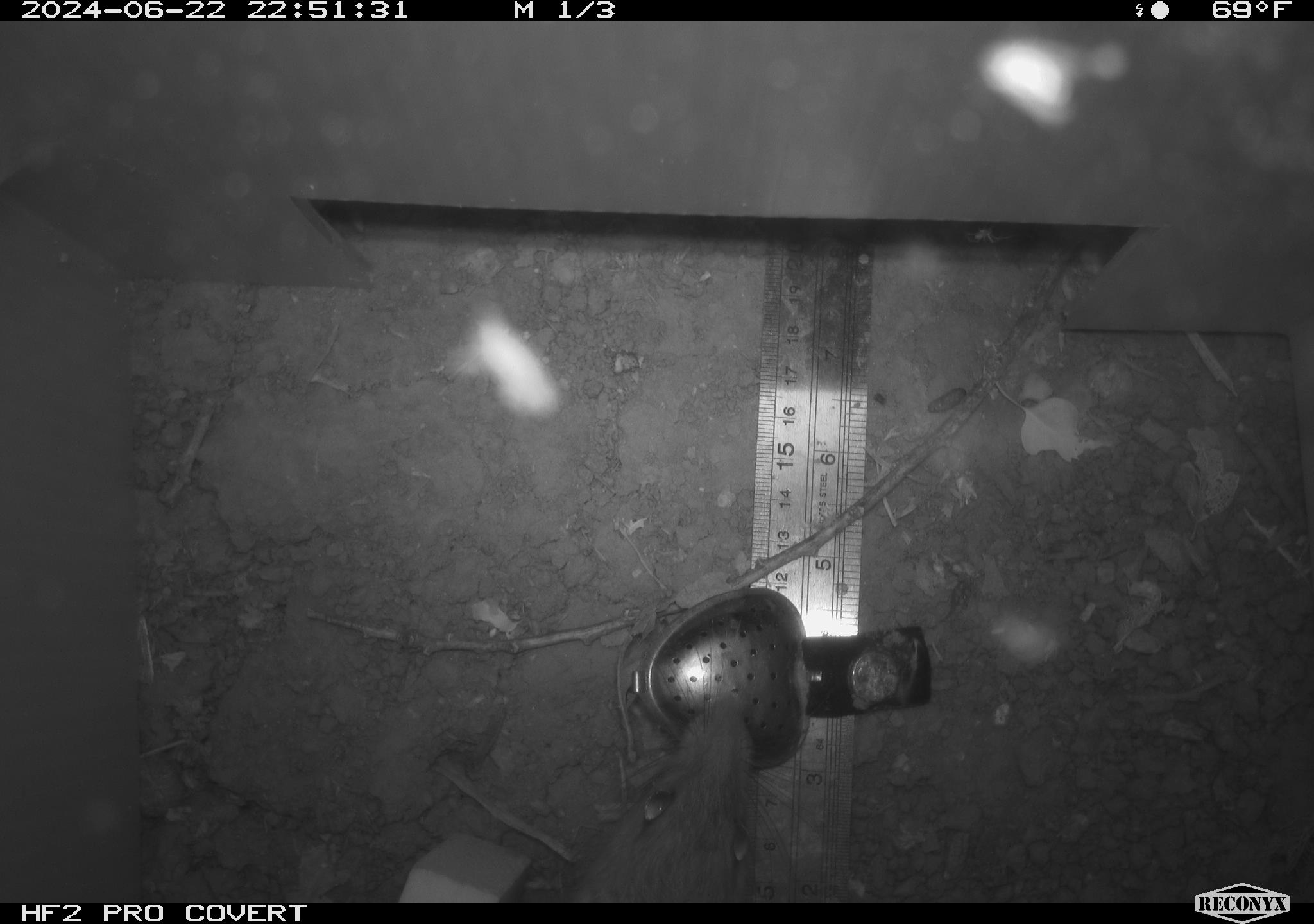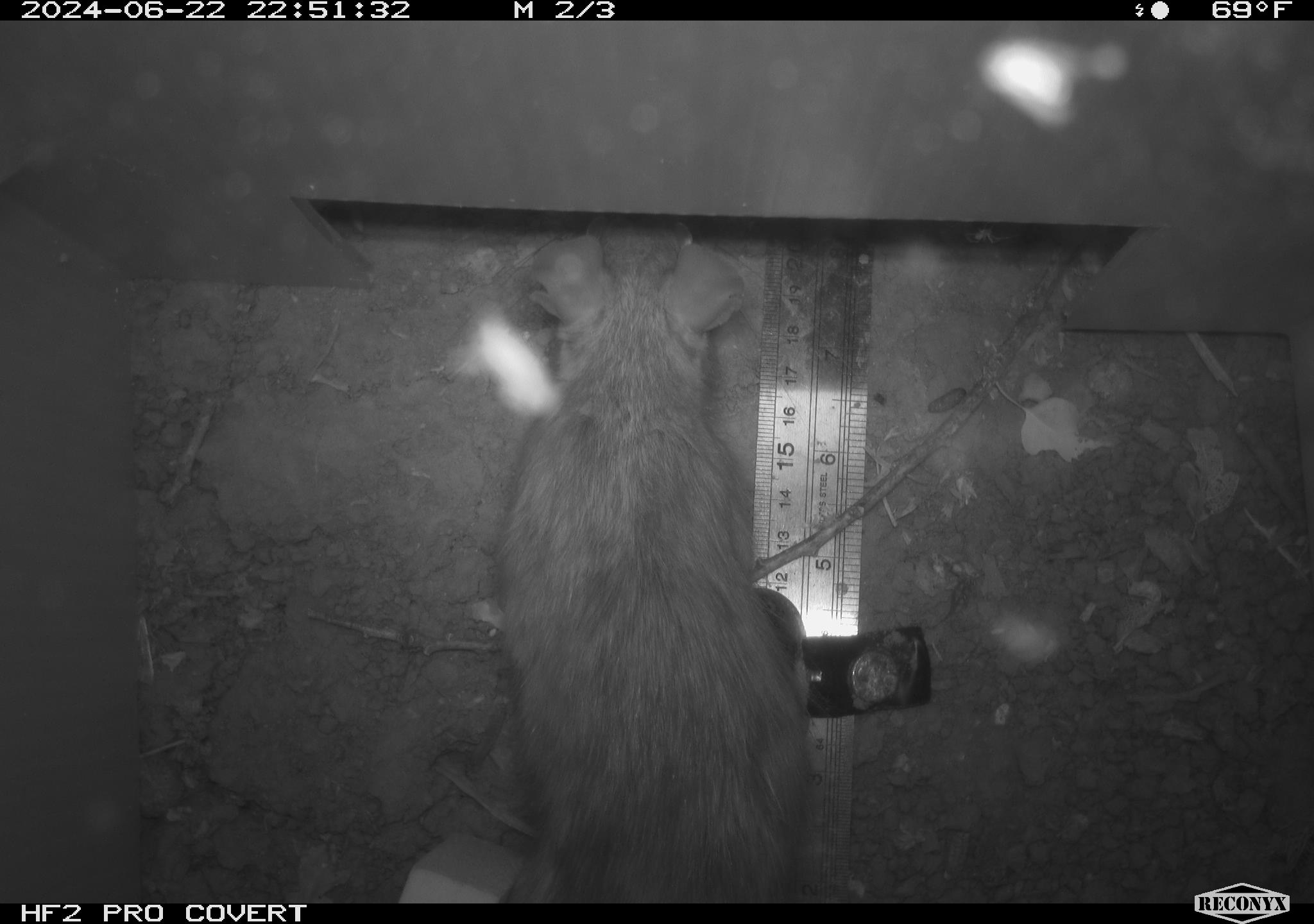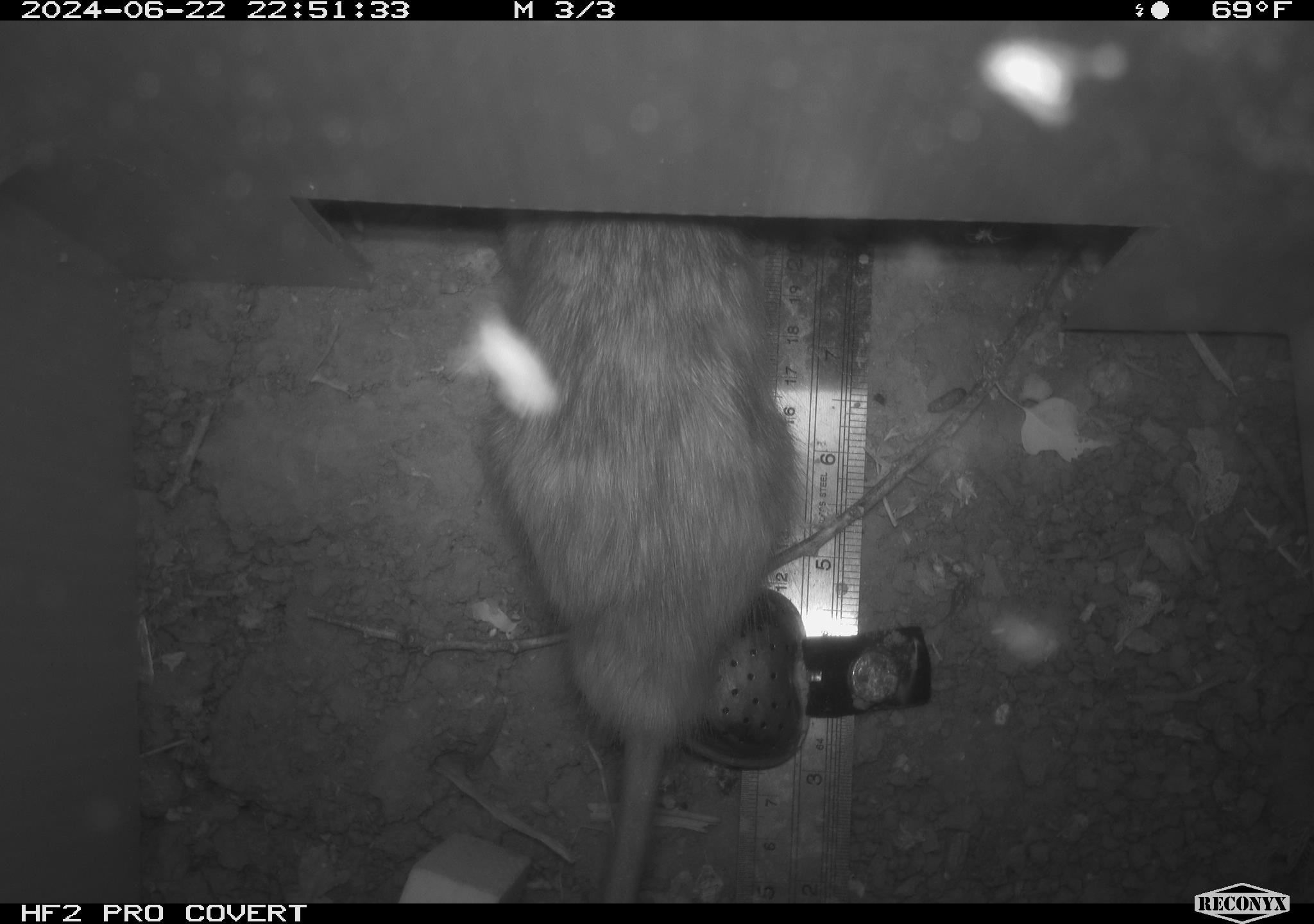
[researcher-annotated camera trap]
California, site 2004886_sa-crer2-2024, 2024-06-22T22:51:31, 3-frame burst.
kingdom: Animalia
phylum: Chordata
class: Mammalia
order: Rodentia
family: Muridae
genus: Rattus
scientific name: Rattus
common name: rat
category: rattus species